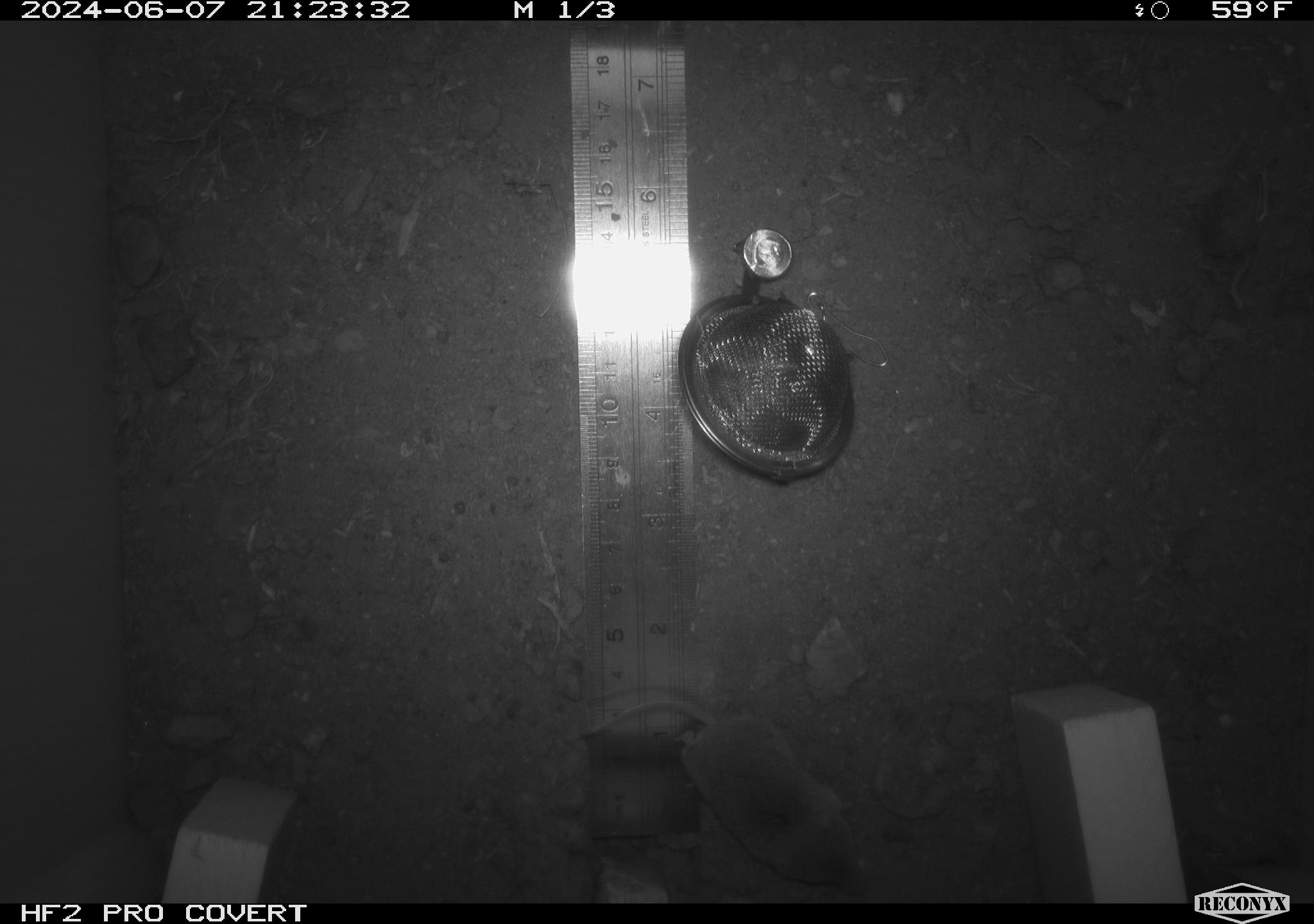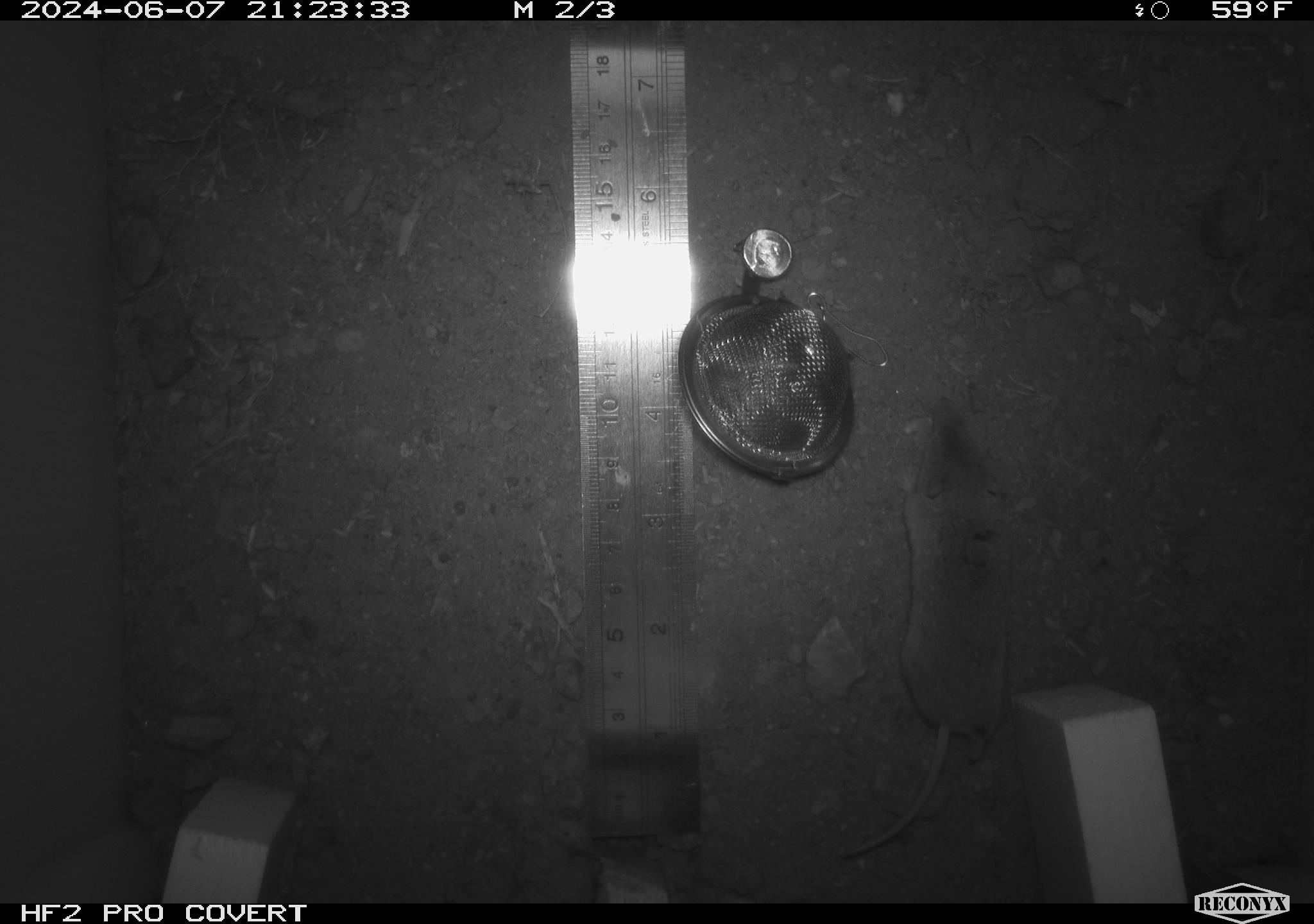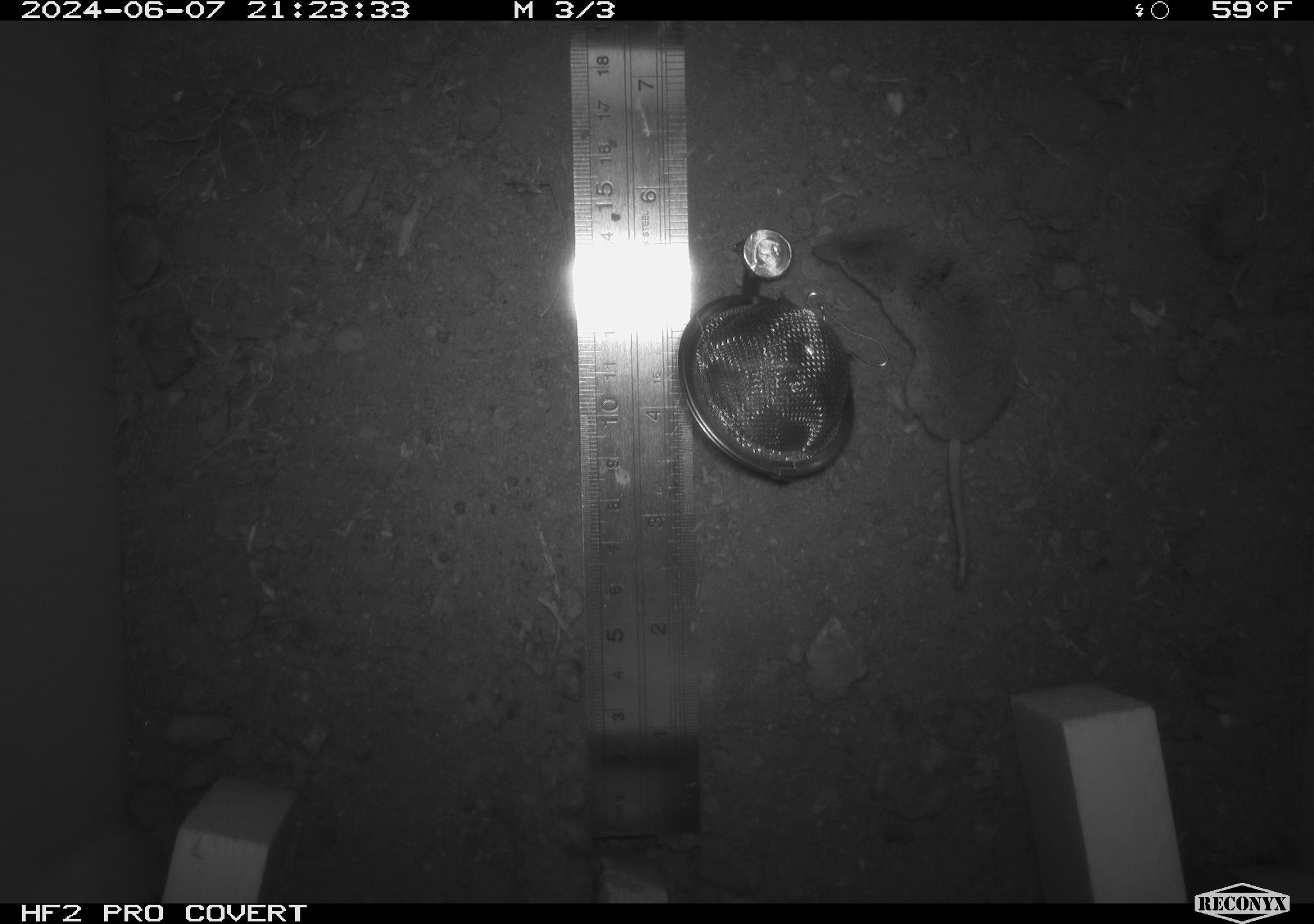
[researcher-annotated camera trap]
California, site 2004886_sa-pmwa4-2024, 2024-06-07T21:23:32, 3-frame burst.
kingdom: Animalia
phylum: Chordata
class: Mammalia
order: Eulipotyphla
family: Soricidae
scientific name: Soricidae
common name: shrews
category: soricidae family